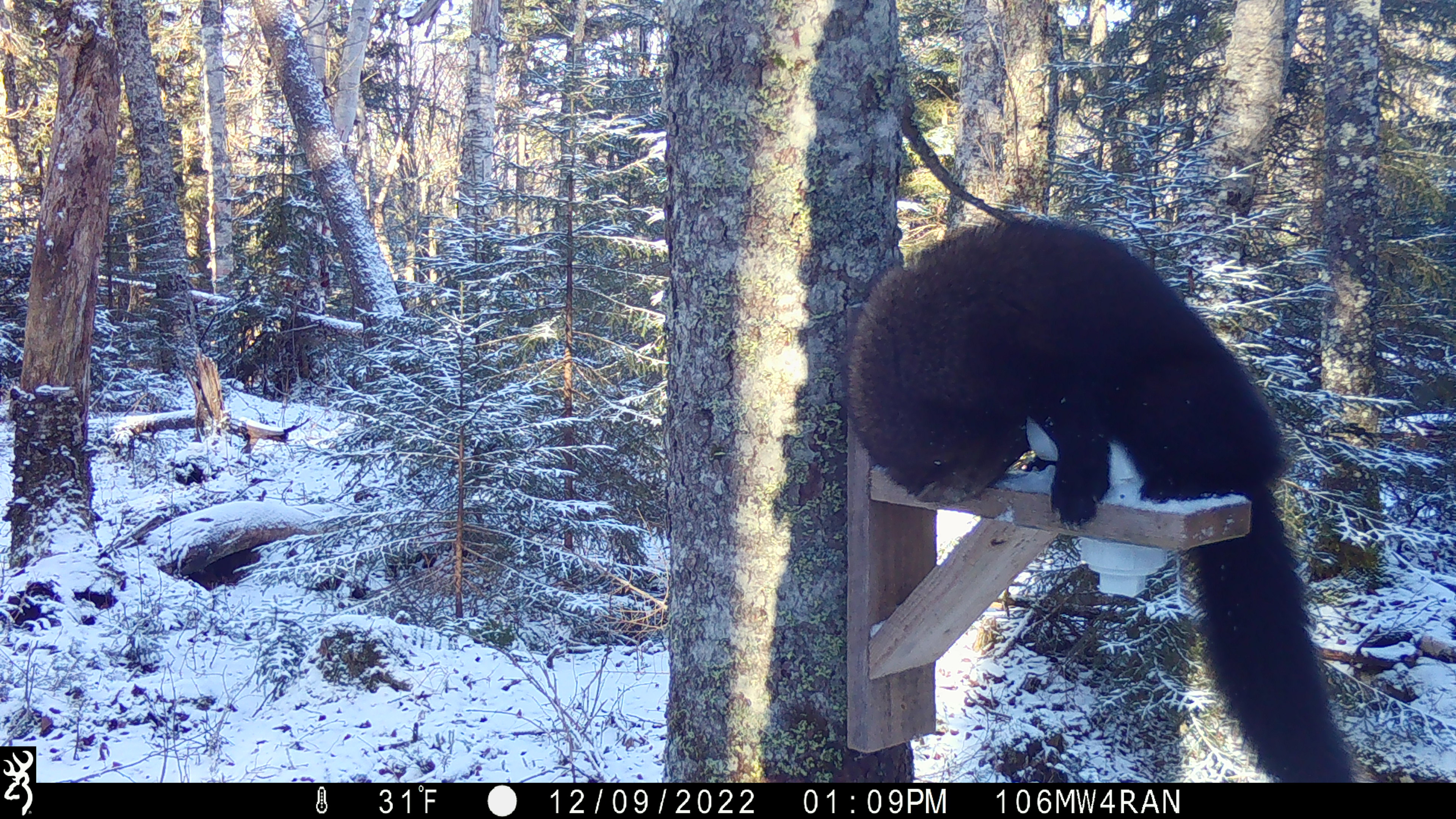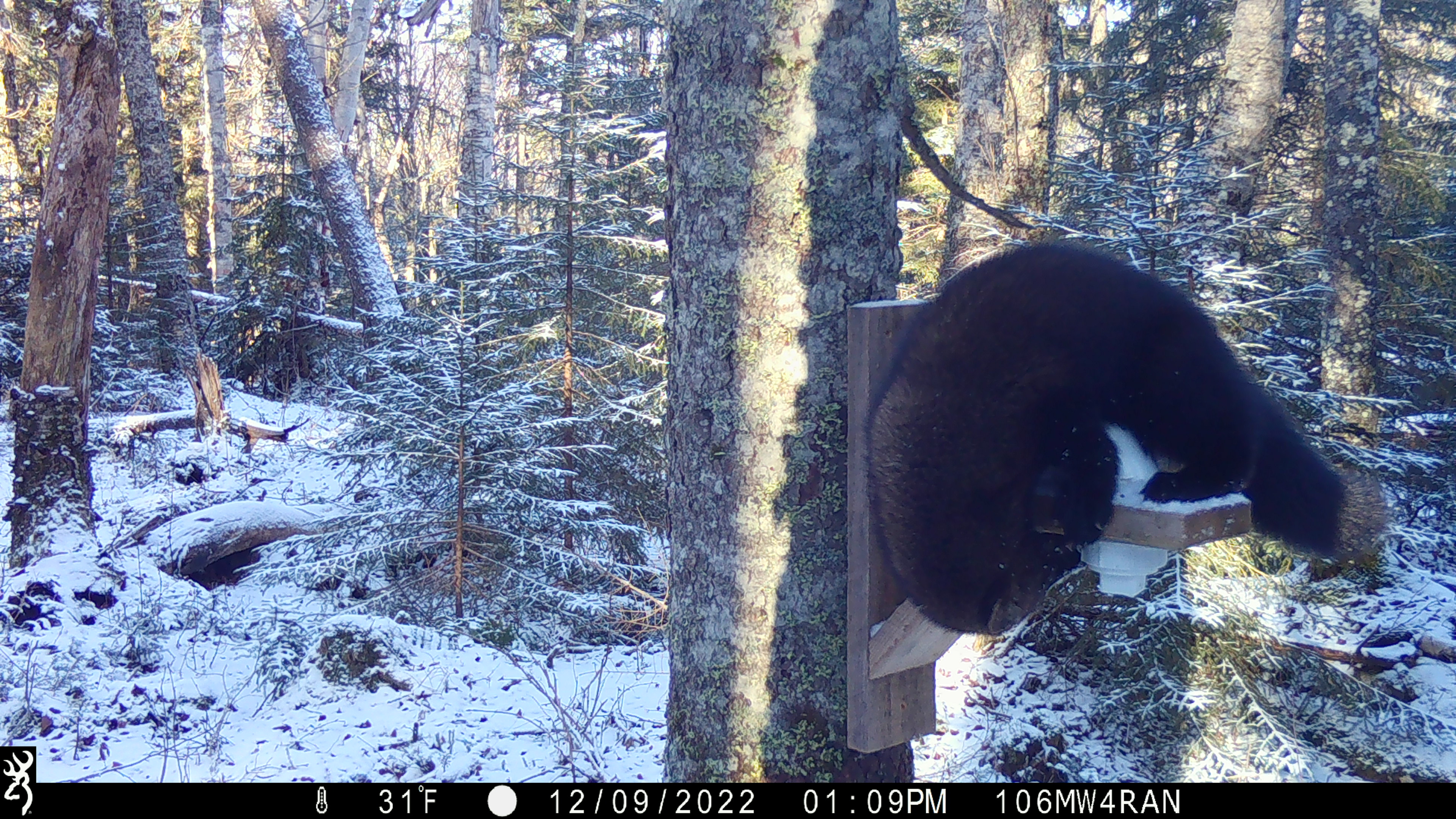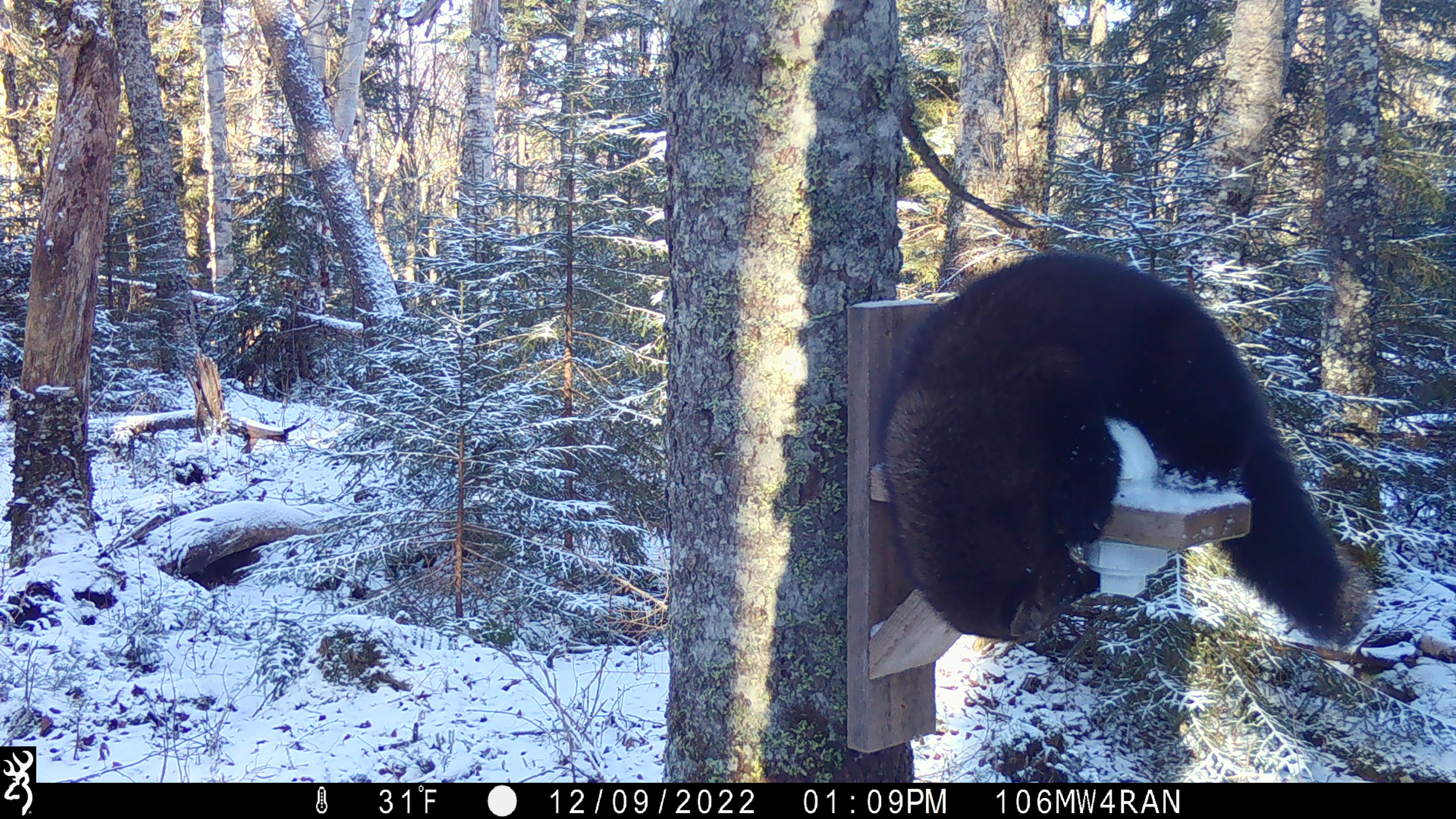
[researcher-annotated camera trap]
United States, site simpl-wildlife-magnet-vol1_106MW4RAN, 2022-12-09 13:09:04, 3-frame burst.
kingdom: Animalia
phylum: Chordata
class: Mammalia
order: Carnivora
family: Mustelidae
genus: Pekania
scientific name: Pekania pennanti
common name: fisher